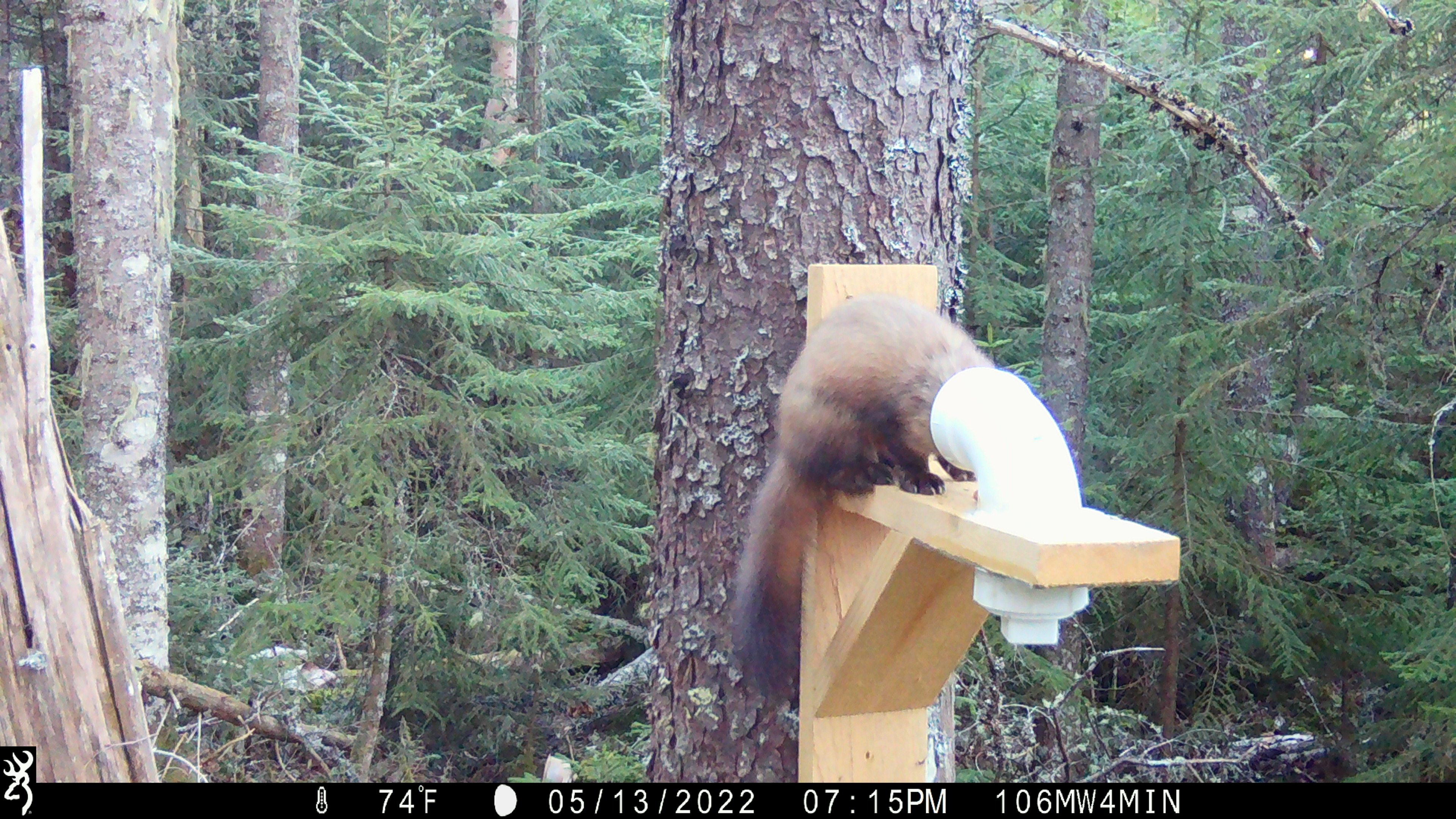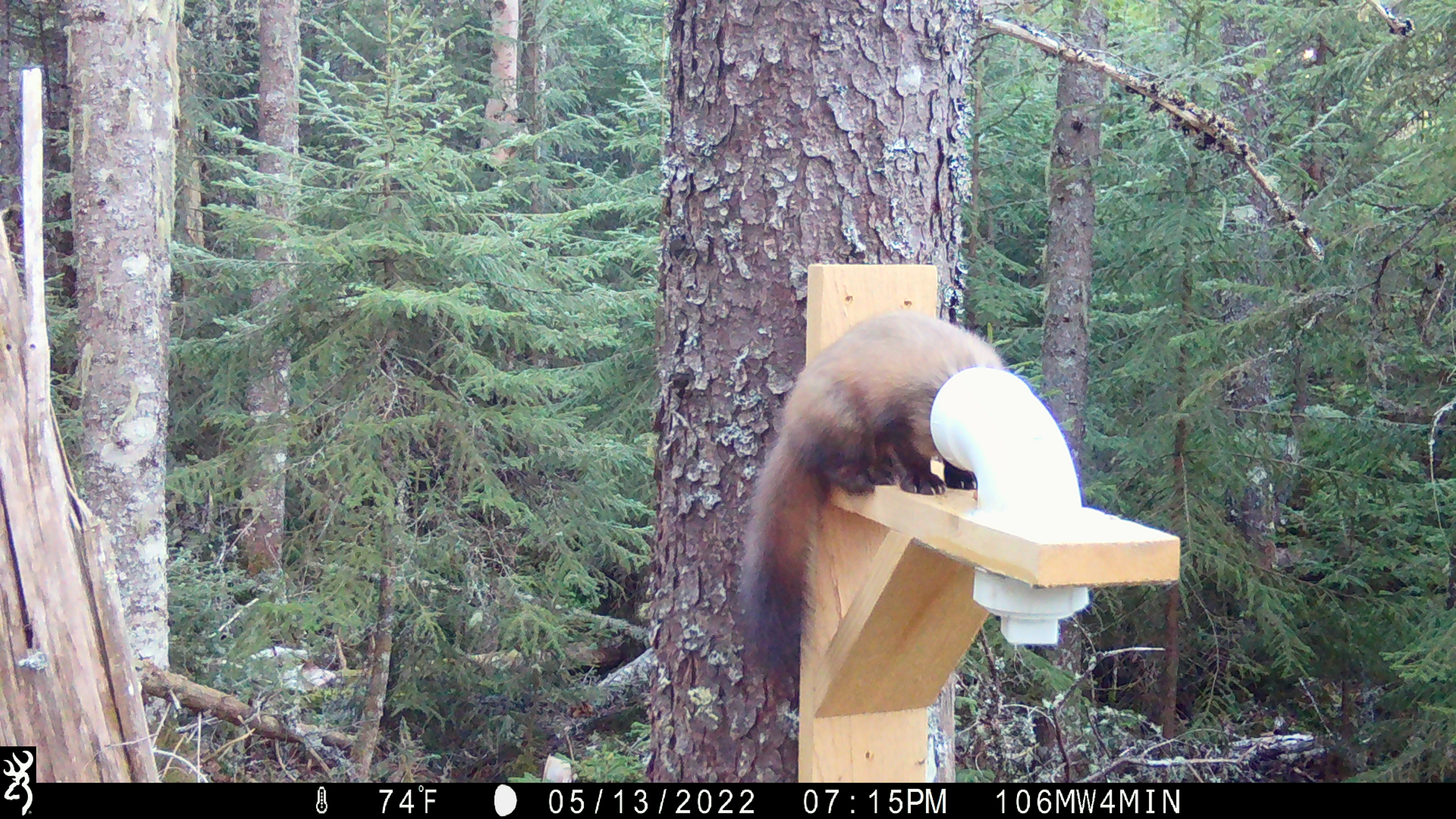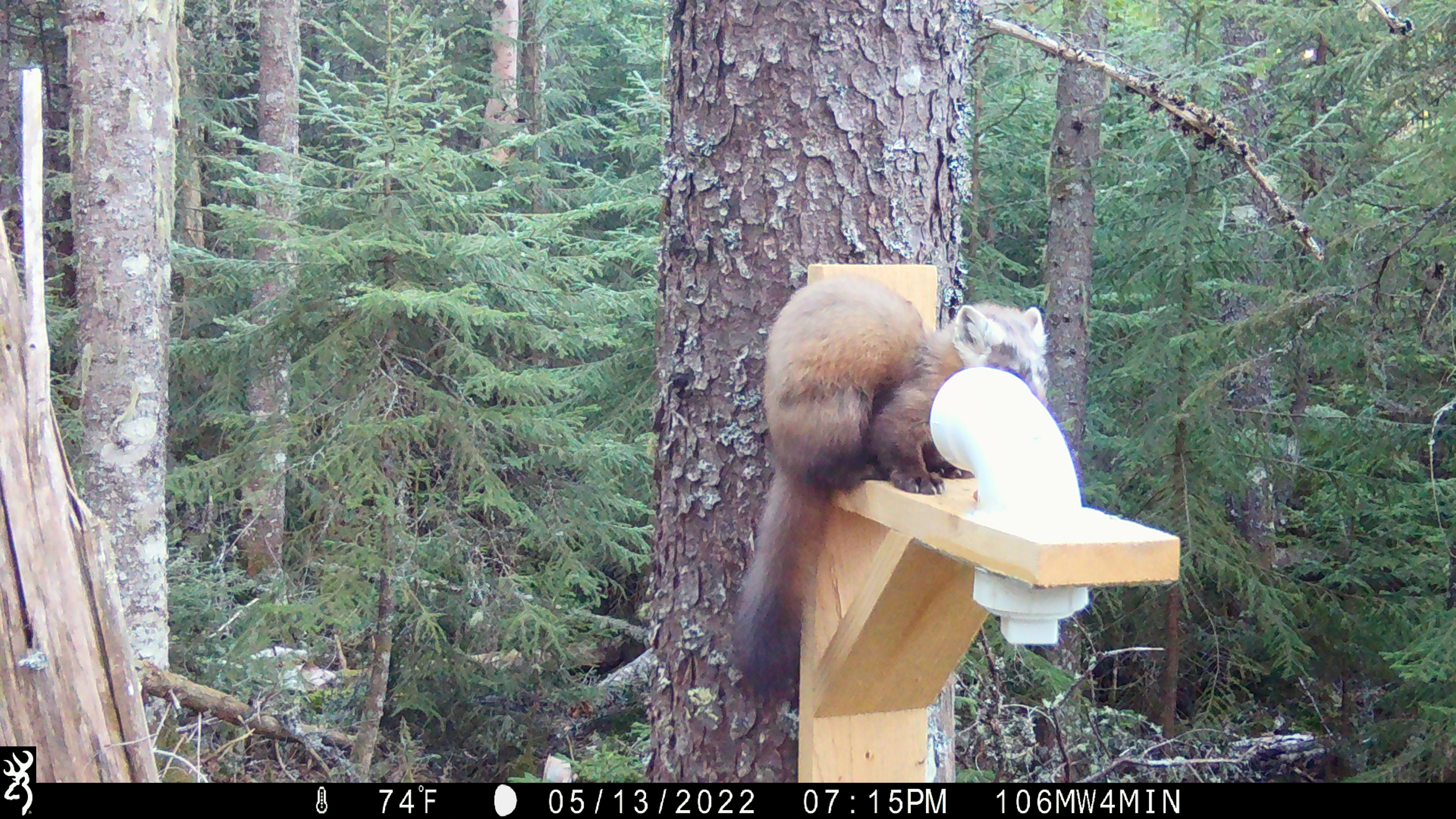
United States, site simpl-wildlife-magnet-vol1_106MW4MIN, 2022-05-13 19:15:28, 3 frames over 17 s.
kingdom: Animalia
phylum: Chordata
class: Mammalia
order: Carnivora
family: Mustelidae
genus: Martes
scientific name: Martes americana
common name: american marten